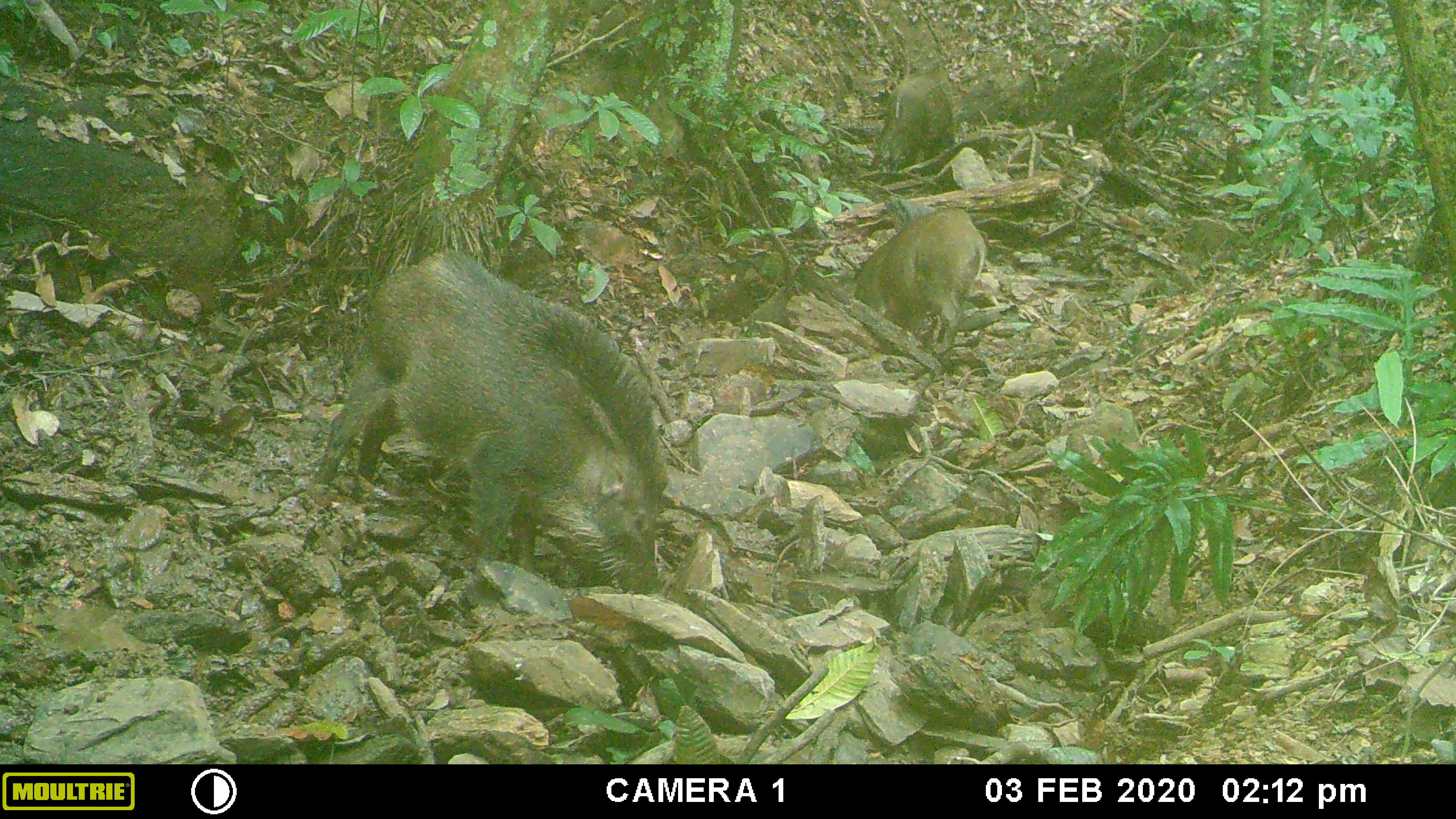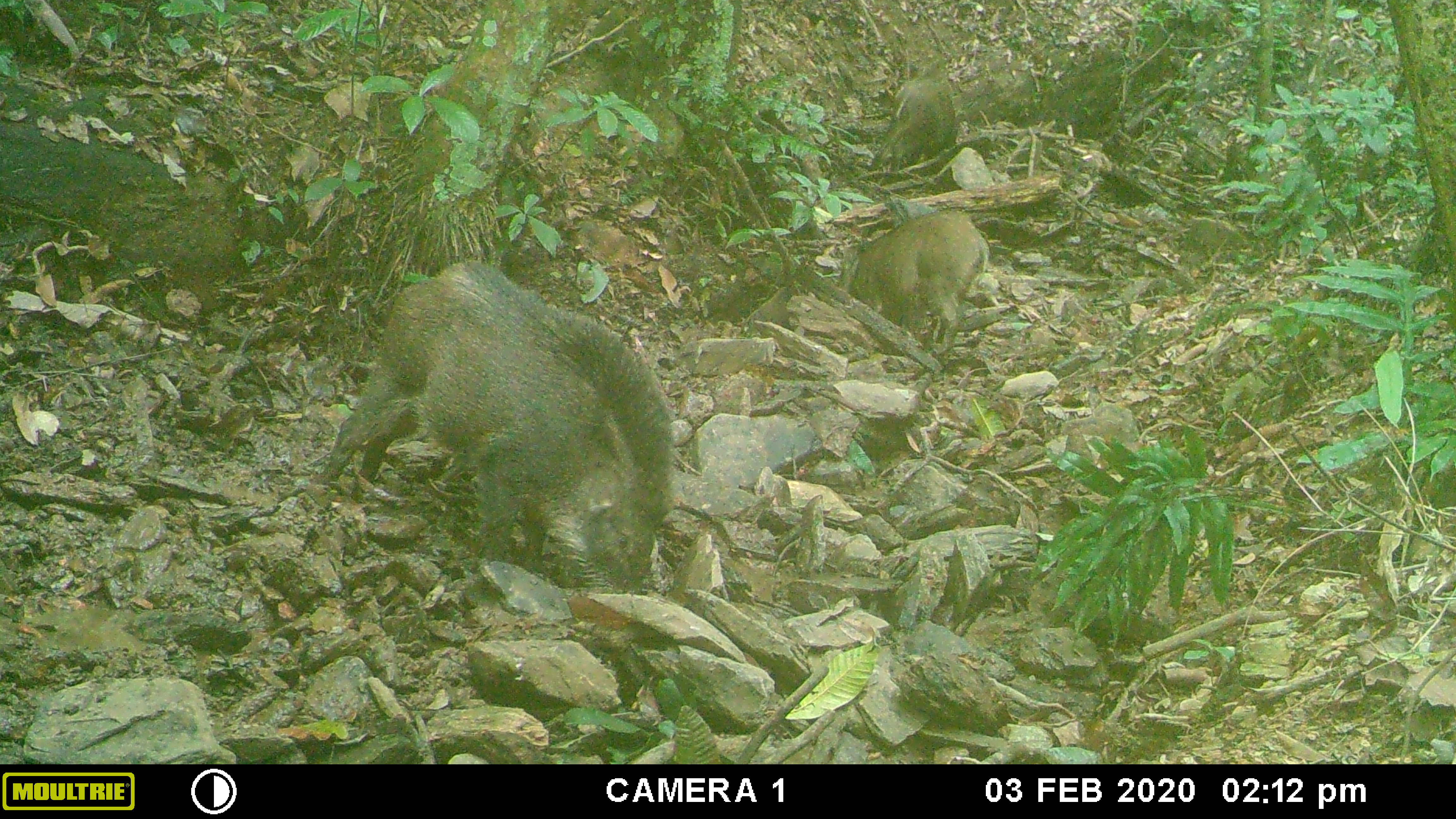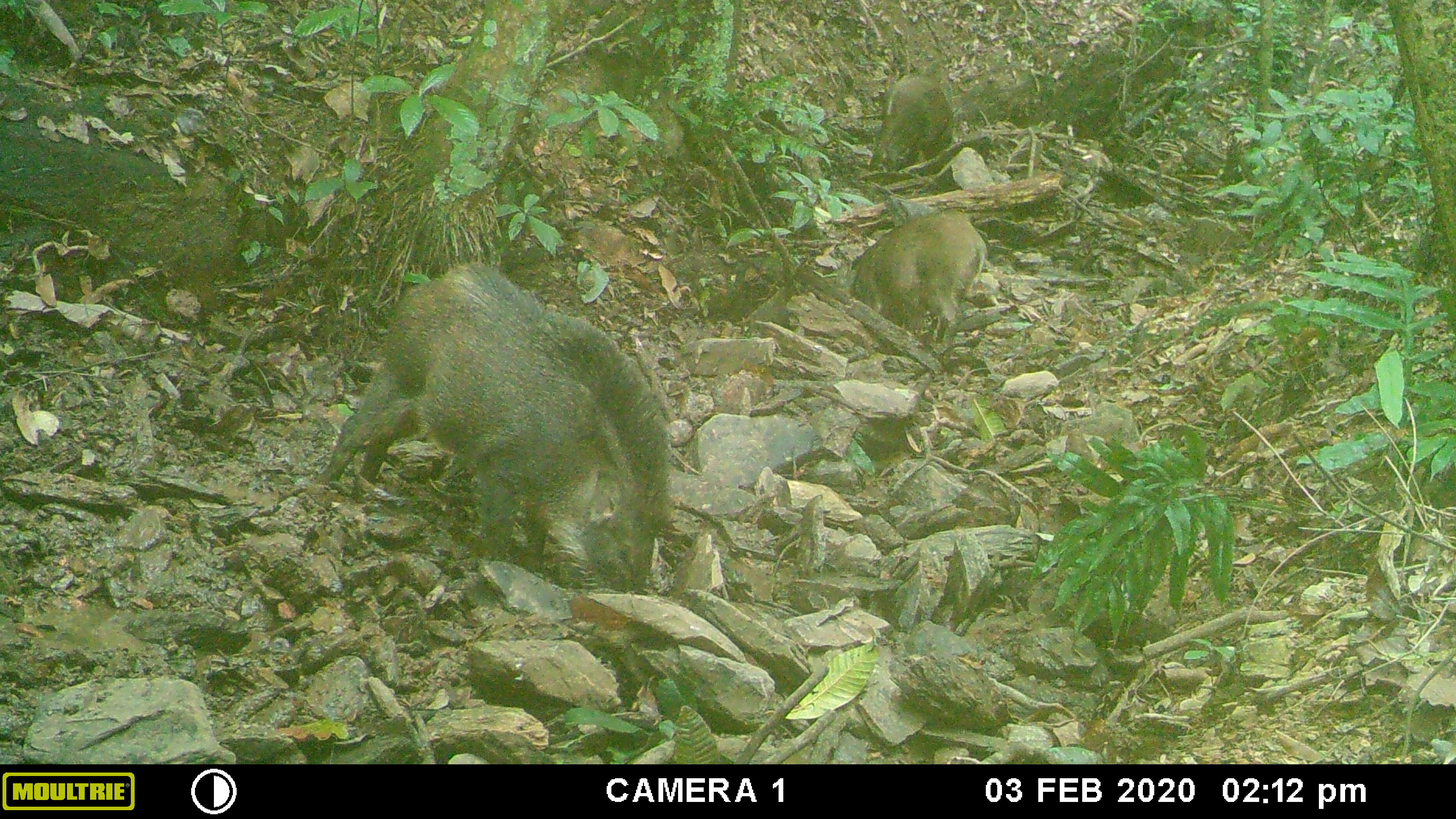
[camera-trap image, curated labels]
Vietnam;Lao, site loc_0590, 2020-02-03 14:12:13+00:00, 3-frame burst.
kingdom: Animalia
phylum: Chordata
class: Mammalia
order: Artiodactyla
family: Suidae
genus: Sus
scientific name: Sus scrofa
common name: eurasian wild pig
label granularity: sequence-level